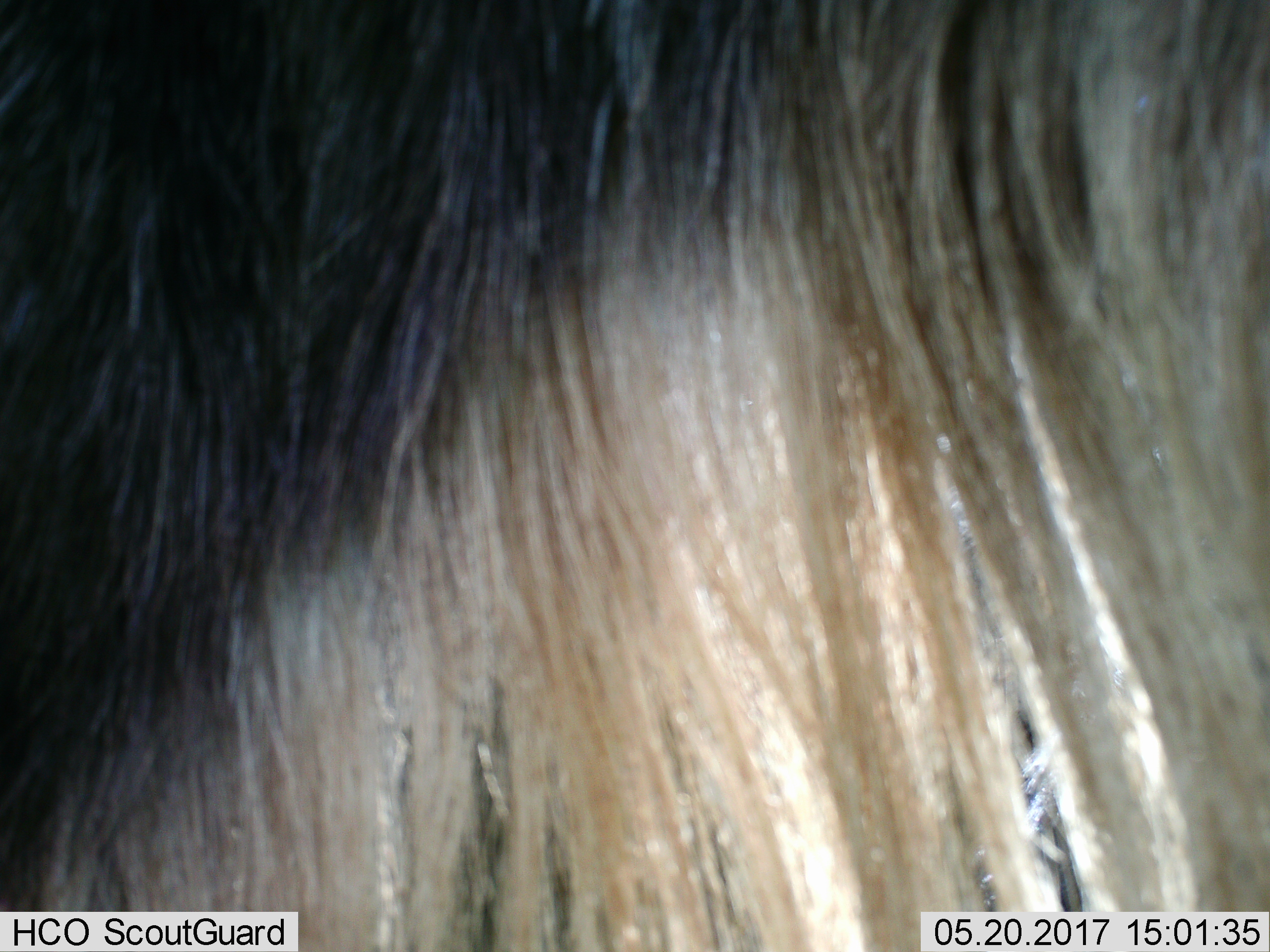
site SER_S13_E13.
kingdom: Animalia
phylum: Chordata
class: Mammalia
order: Artiodactyla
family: Bovidae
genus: Connochaetes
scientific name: Connochaetes taurinus taurinus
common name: blue wildebeest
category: wildebeestblue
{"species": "wildebeestblue (blue wildebeest) (Connochaetes taurinus taurinus)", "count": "1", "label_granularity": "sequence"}